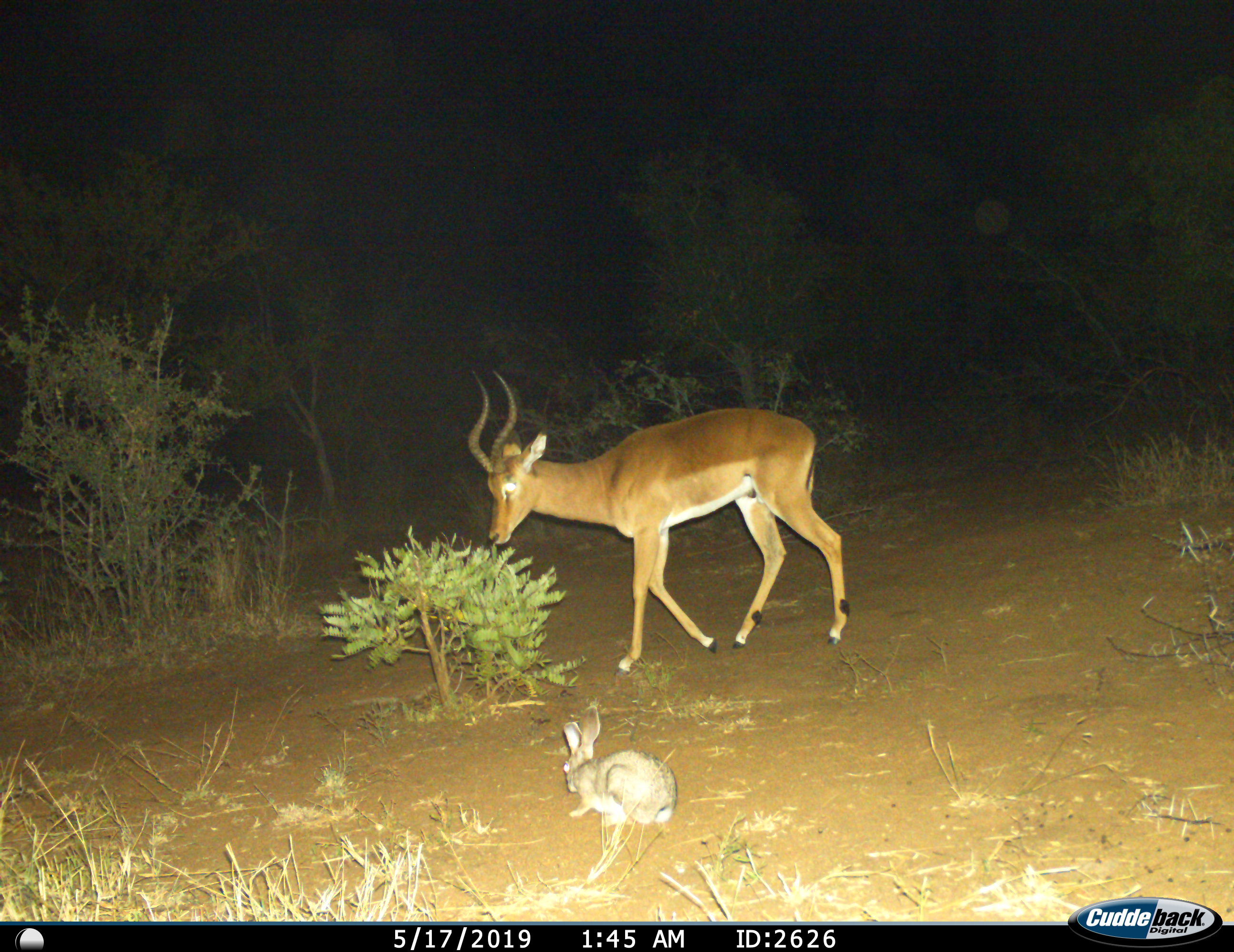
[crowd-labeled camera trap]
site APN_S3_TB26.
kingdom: Animalia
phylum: Chordata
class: Mammalia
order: Artiodactyla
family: Bovidae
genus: Aepyceros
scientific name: Aepyceros melampus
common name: impala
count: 1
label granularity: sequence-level